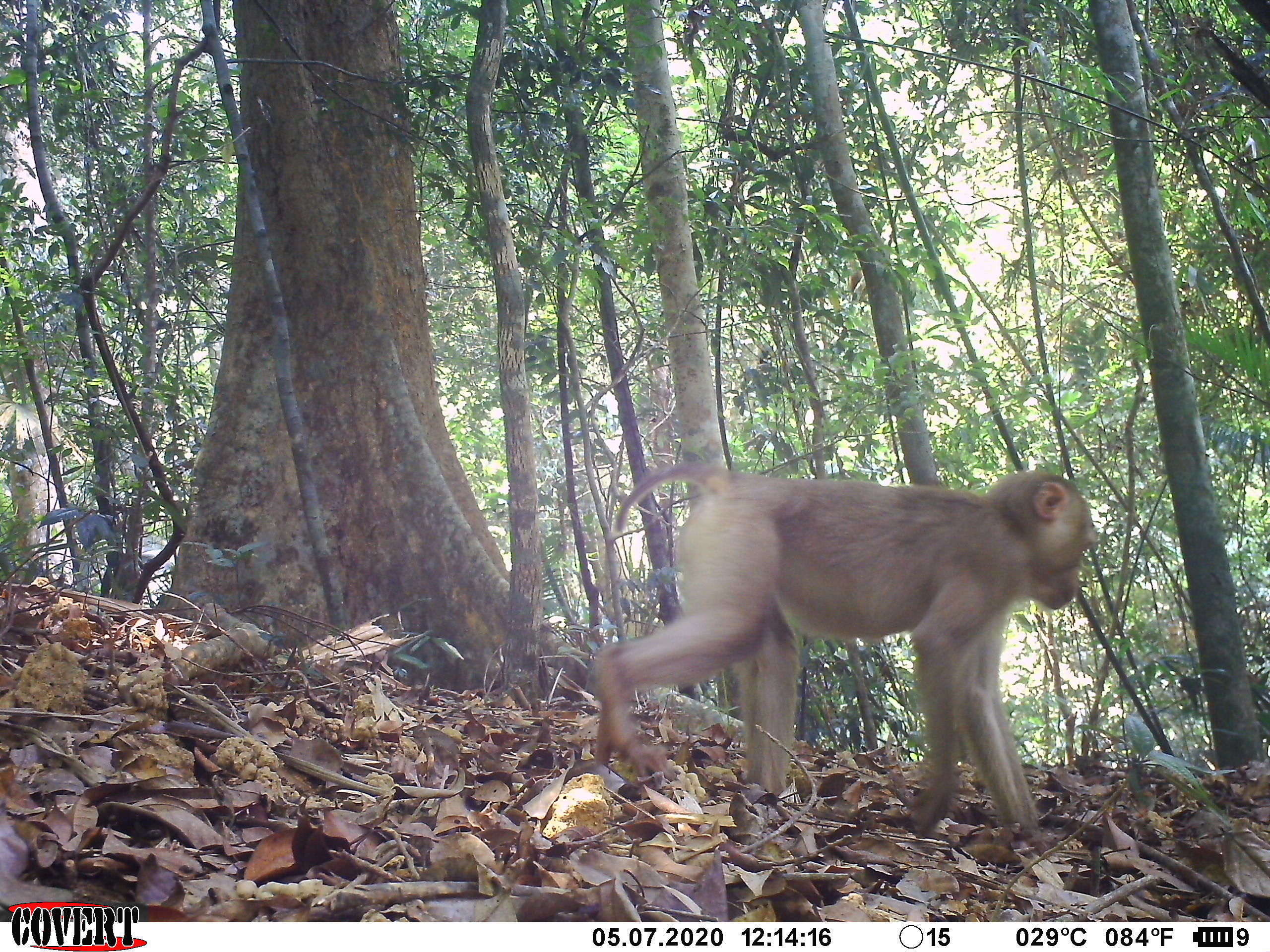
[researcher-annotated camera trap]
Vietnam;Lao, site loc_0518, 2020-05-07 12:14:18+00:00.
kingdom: Animalia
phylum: Chordata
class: Mammalia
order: Primates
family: Cercopithecidae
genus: Macaca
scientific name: Macaca nemestrina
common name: pig-tailed macaque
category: pig tailed macaque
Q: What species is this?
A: Pig tailed macaque (pig-tailed macaque) (Macaca nemestrina).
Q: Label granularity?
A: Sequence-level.